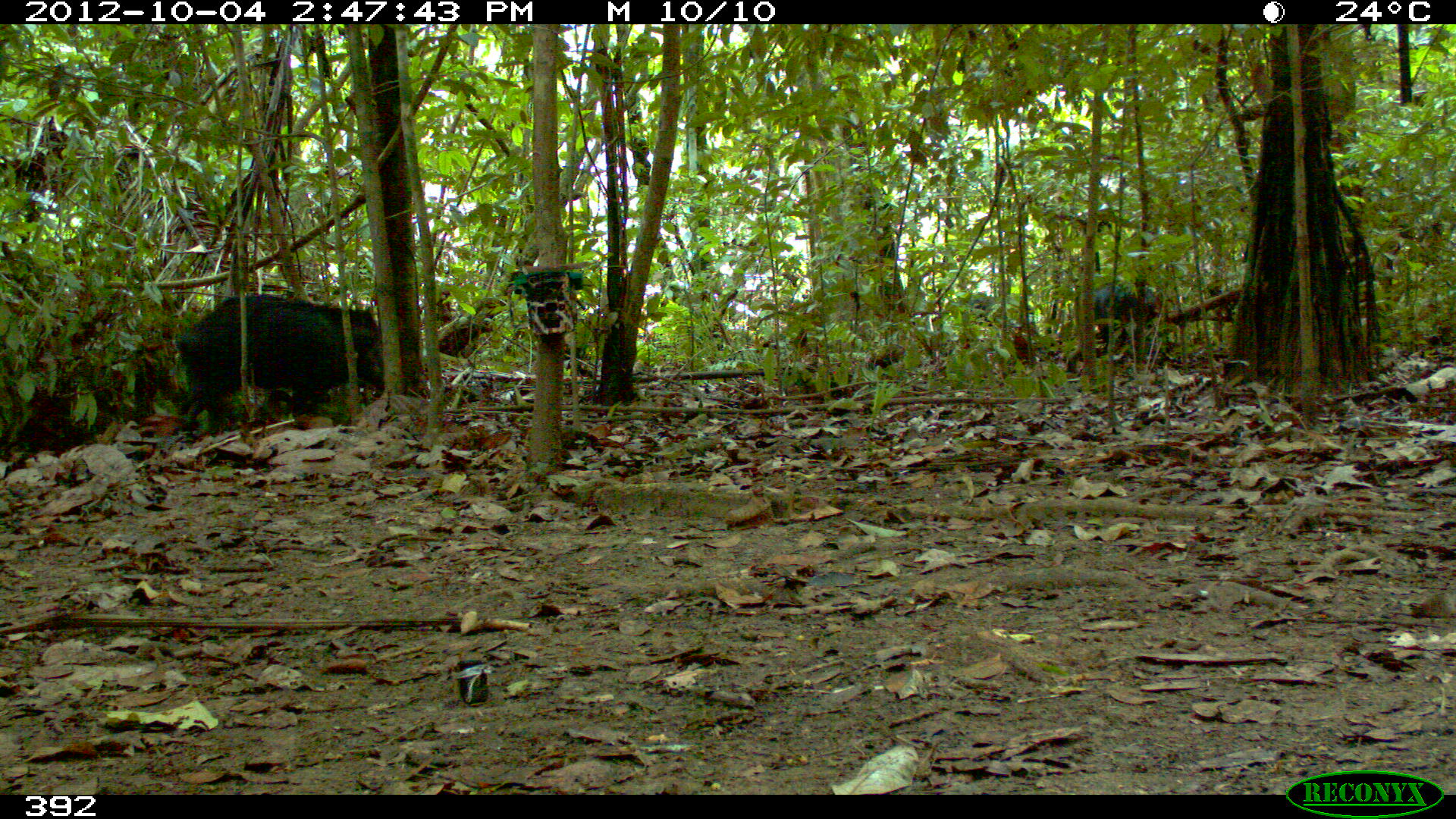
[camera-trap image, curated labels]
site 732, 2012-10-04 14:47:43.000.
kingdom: Animalia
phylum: Chordata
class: Mammalia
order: Artiodactyla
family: Tayassuidae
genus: Tayassu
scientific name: Tayassu pecari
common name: white-lipped peccary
Tayassu pecari (white-lipped peccary).